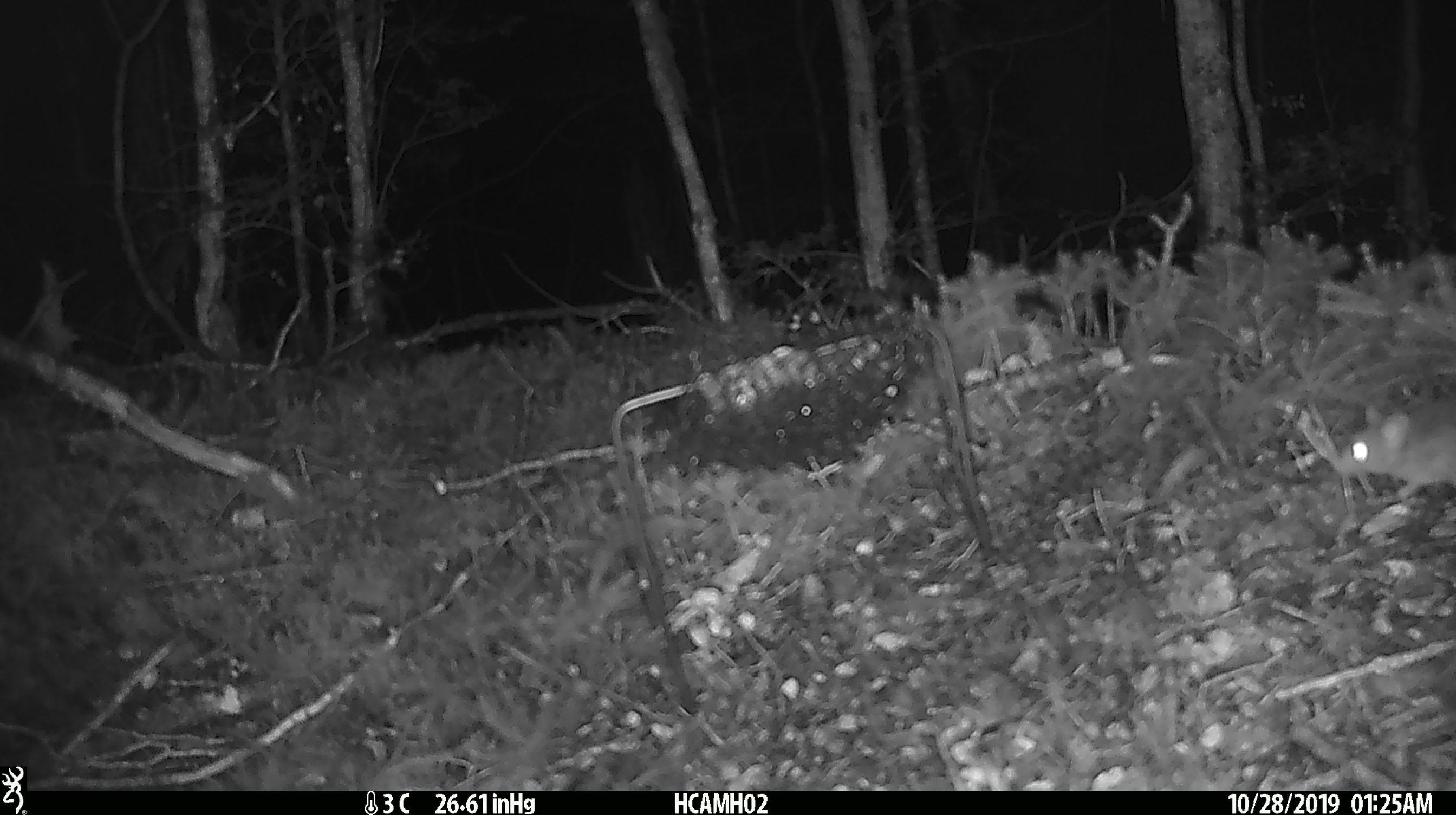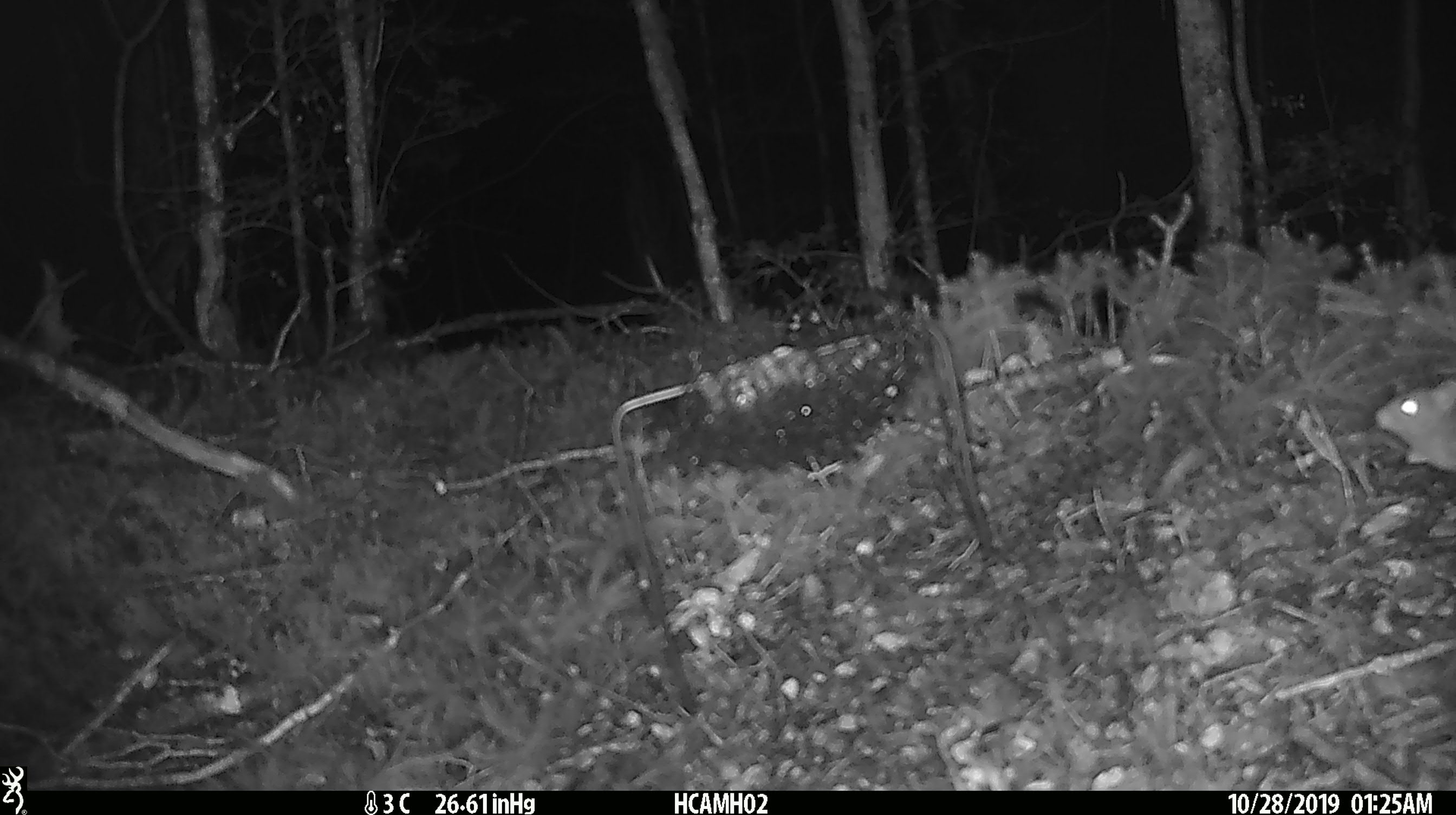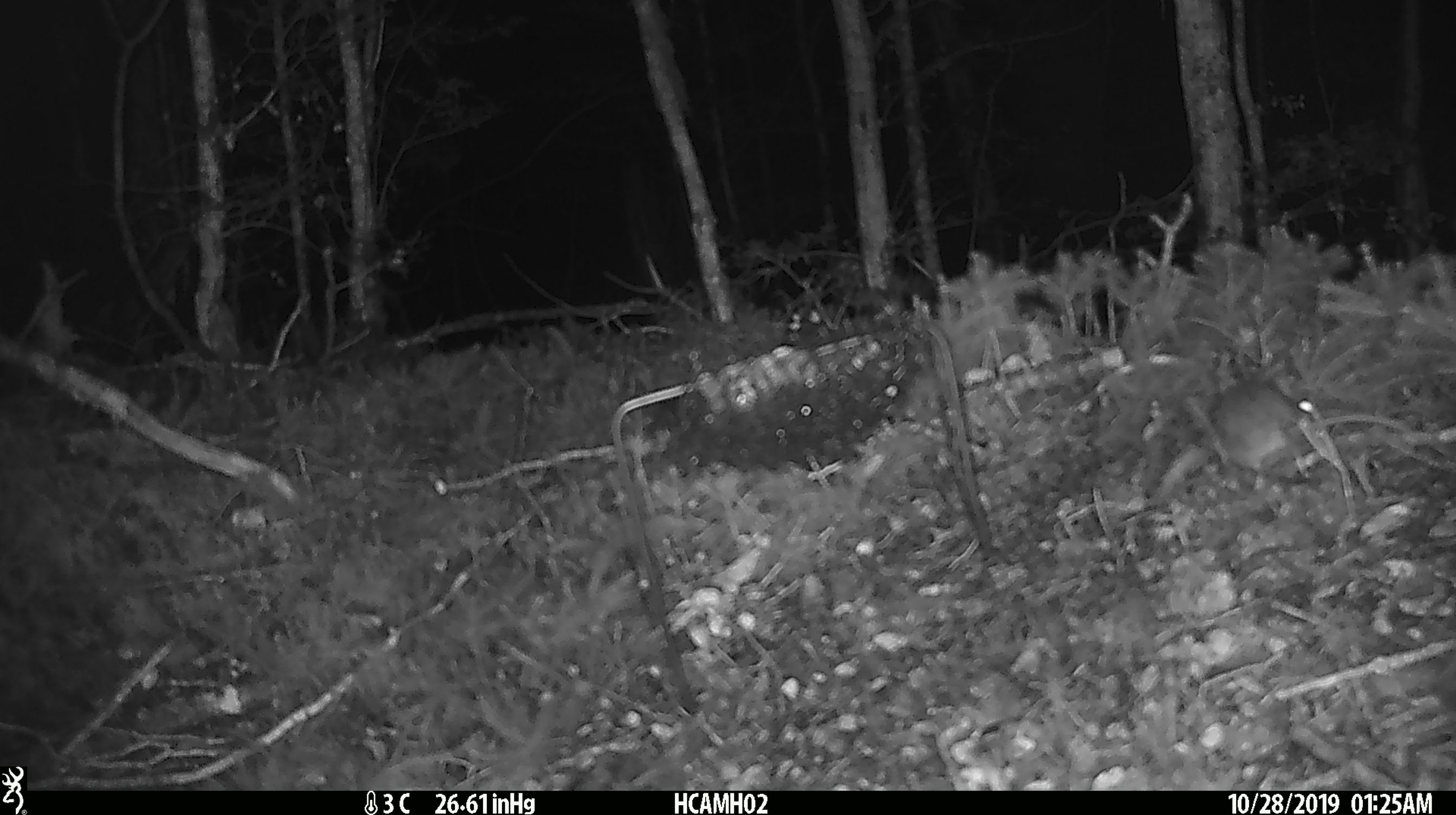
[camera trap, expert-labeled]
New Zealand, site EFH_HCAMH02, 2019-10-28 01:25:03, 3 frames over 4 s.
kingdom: Animalia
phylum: Chordata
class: Mammalia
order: Rodentia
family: Muridae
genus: Mus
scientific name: Mus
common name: mouse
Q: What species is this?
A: Mouse (Mus).